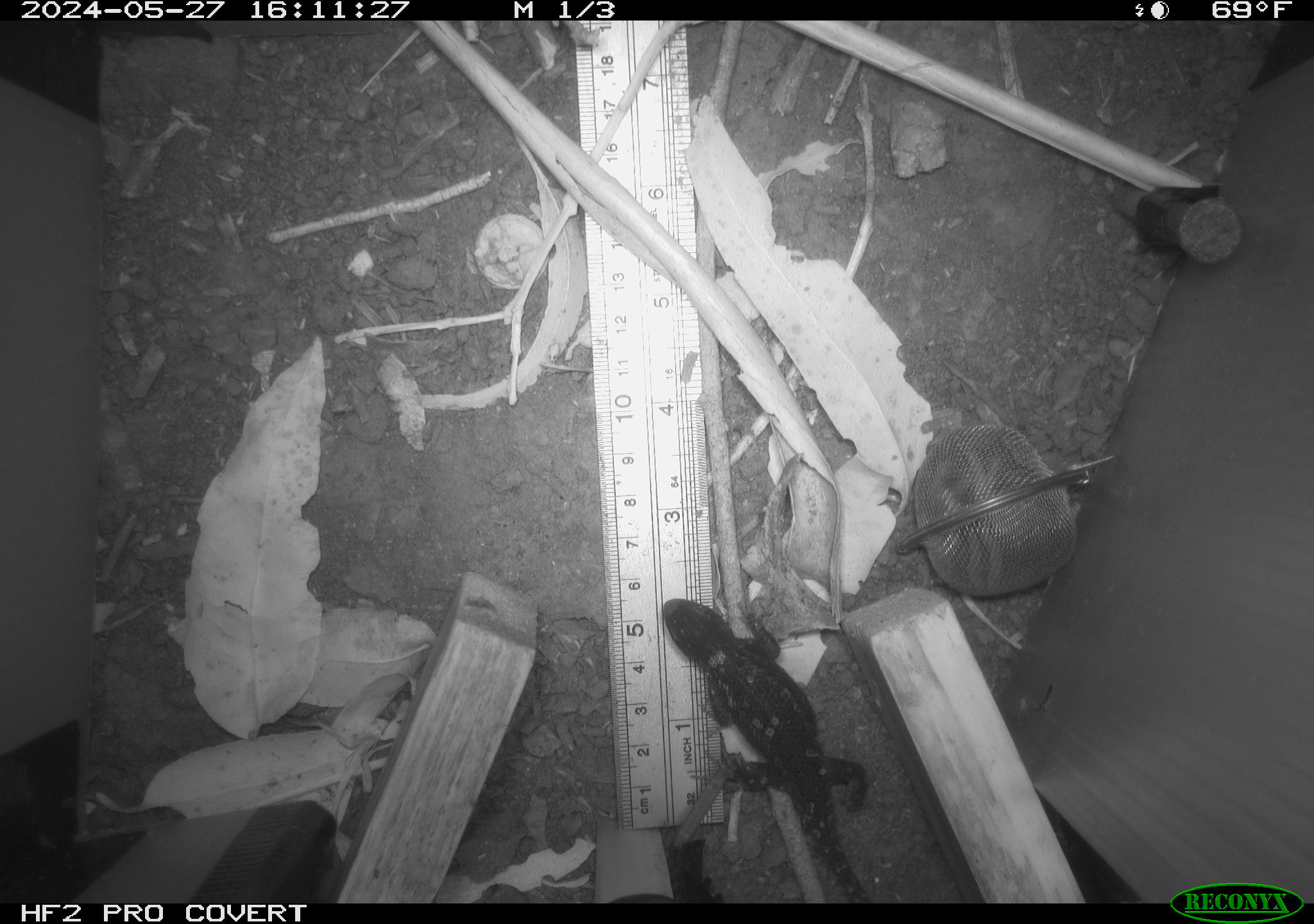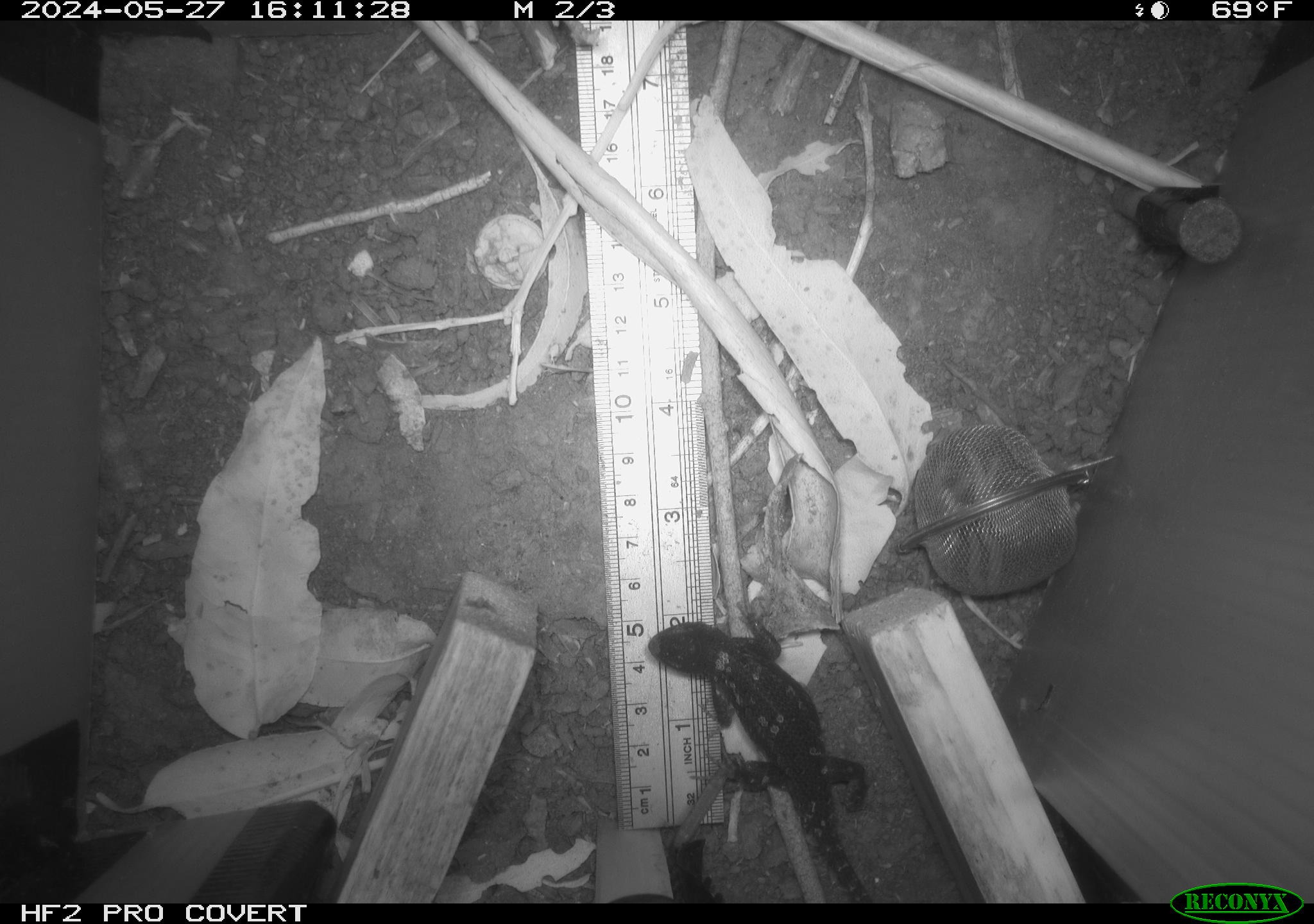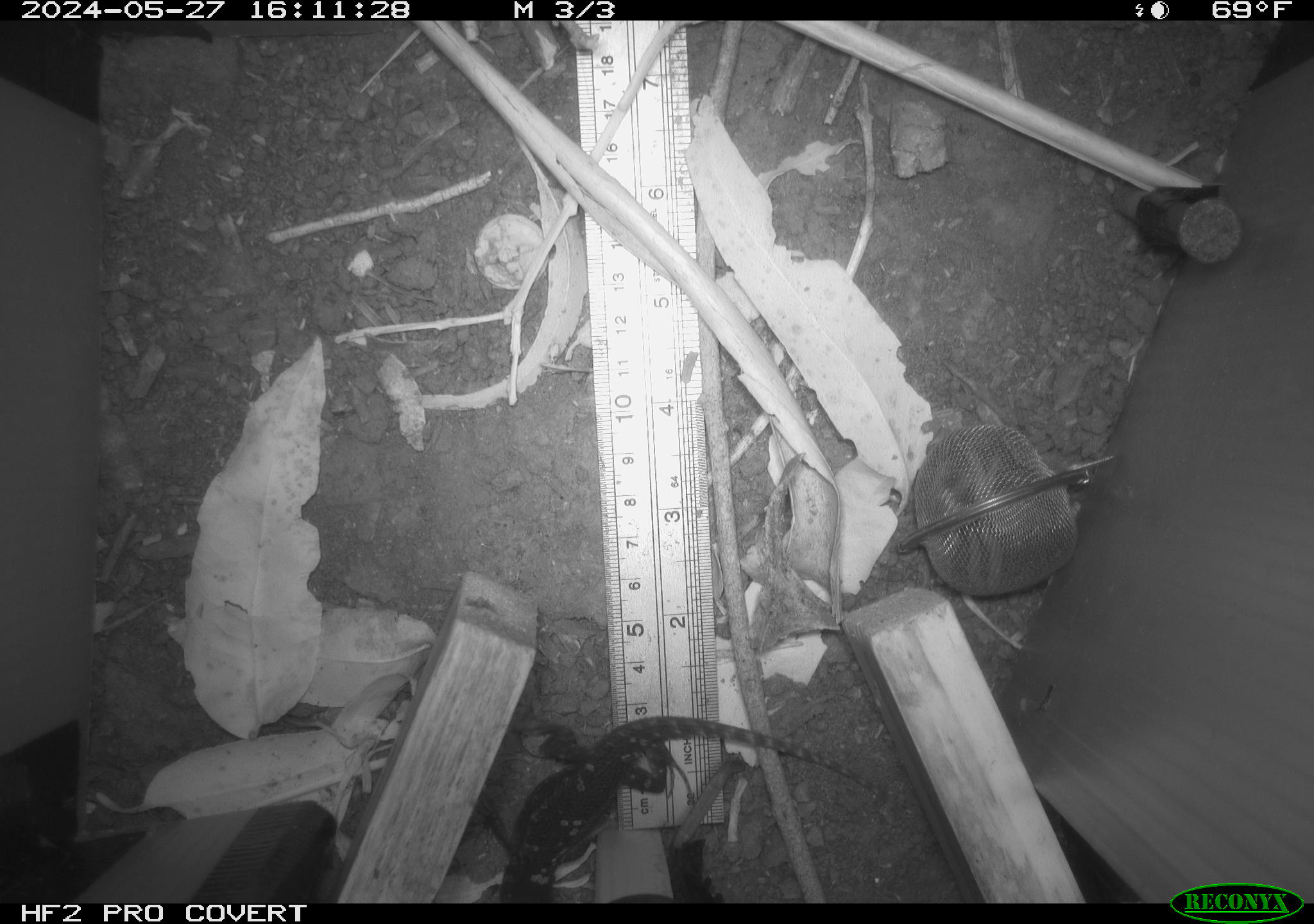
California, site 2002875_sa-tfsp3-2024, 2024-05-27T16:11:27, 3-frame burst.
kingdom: Animalia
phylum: Chordata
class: Reptilia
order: Squamata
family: Phrynosomatidae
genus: Sceloporus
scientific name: Sceloporus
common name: spiny lizards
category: sceloporus species